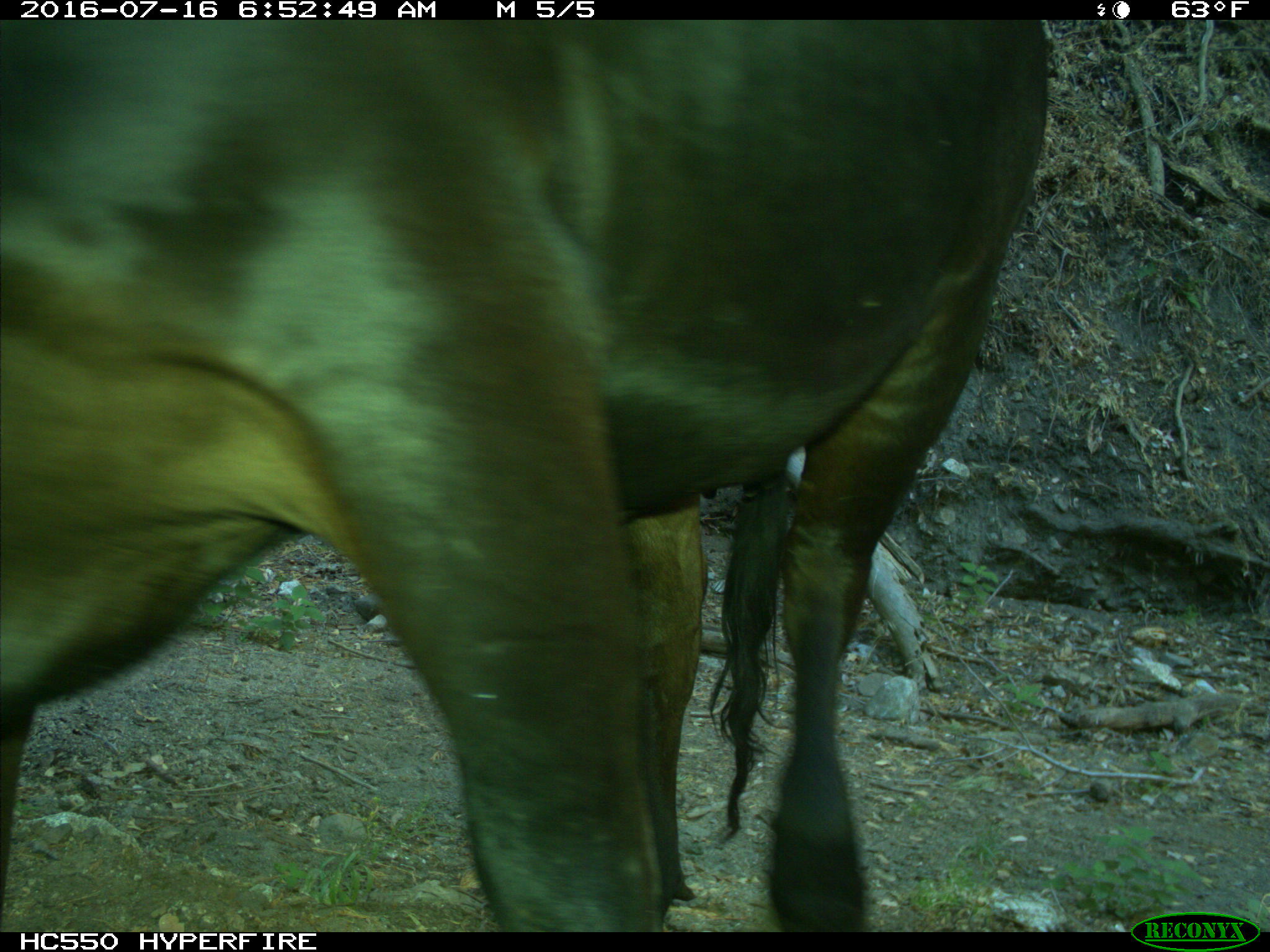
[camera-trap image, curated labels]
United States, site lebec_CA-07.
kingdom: Animalia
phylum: Chordata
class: Mammalia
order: Artiodactyla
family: Bovidae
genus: Bos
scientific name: Bos taurus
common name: domestic cow